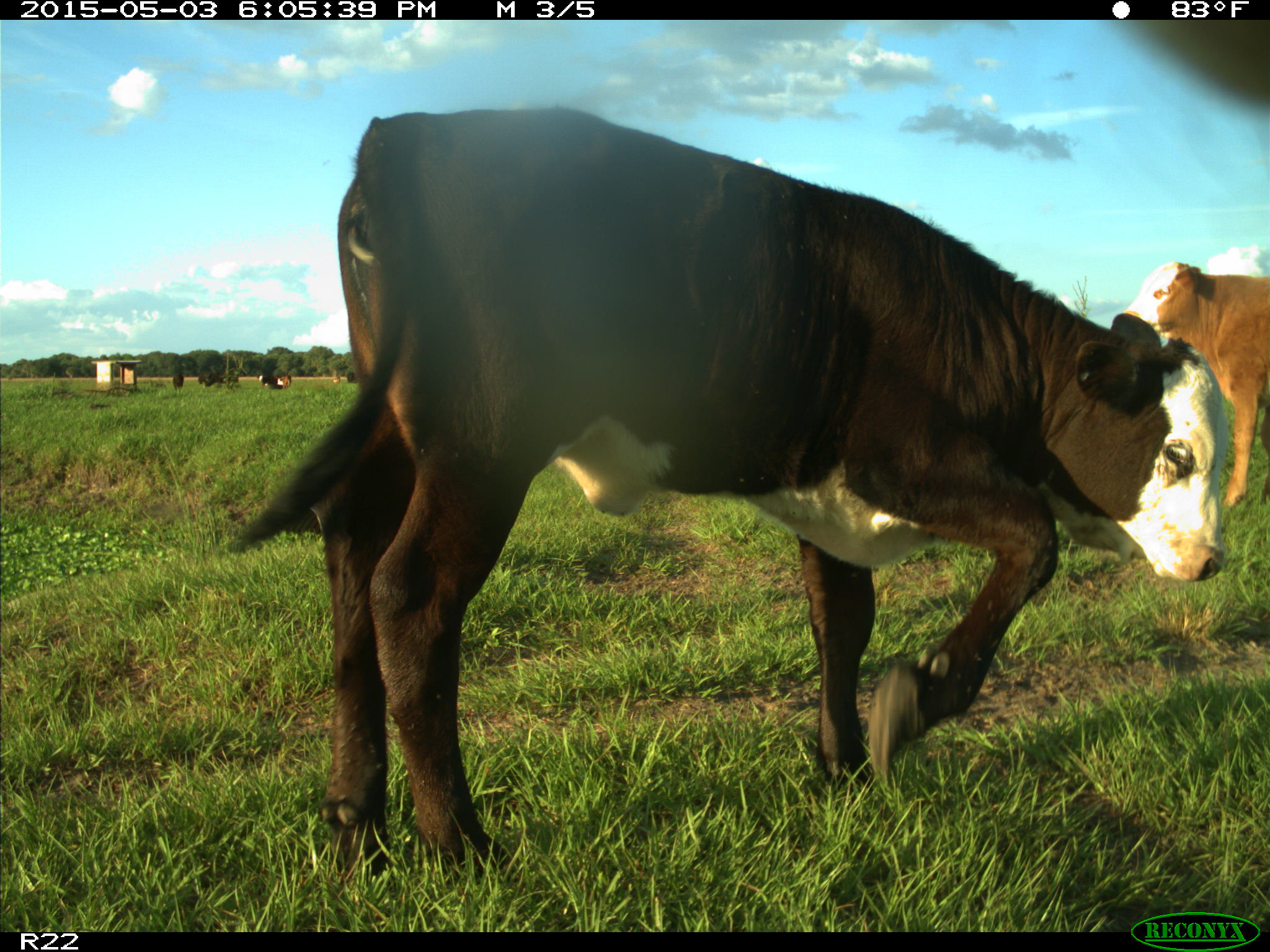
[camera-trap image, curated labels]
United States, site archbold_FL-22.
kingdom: Animalia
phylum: Chordata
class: Mammalia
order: Artiodactyla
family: Bovidae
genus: Bos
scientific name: Bos taurus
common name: domestic cow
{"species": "Bos taurus (domestic cow)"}